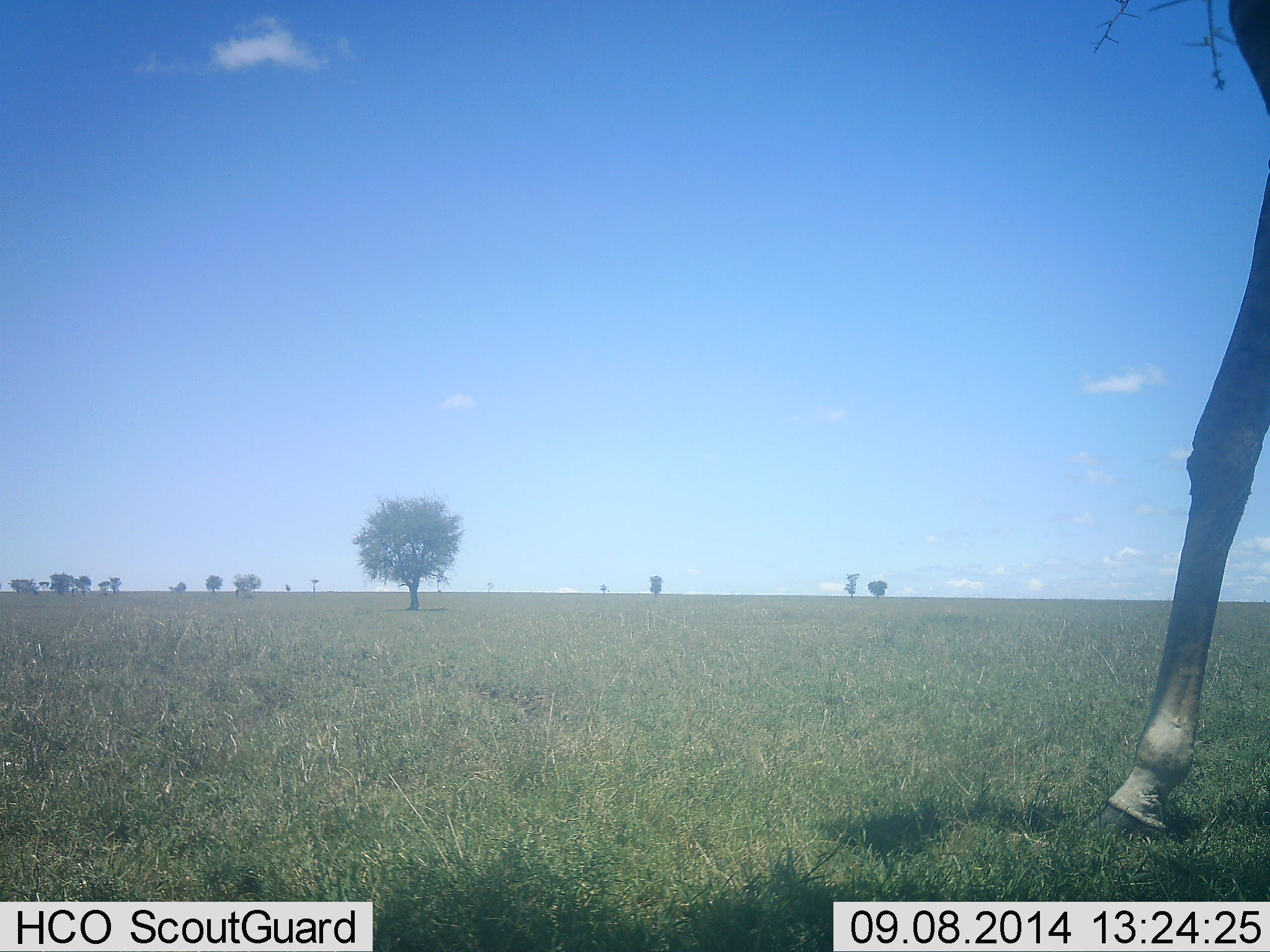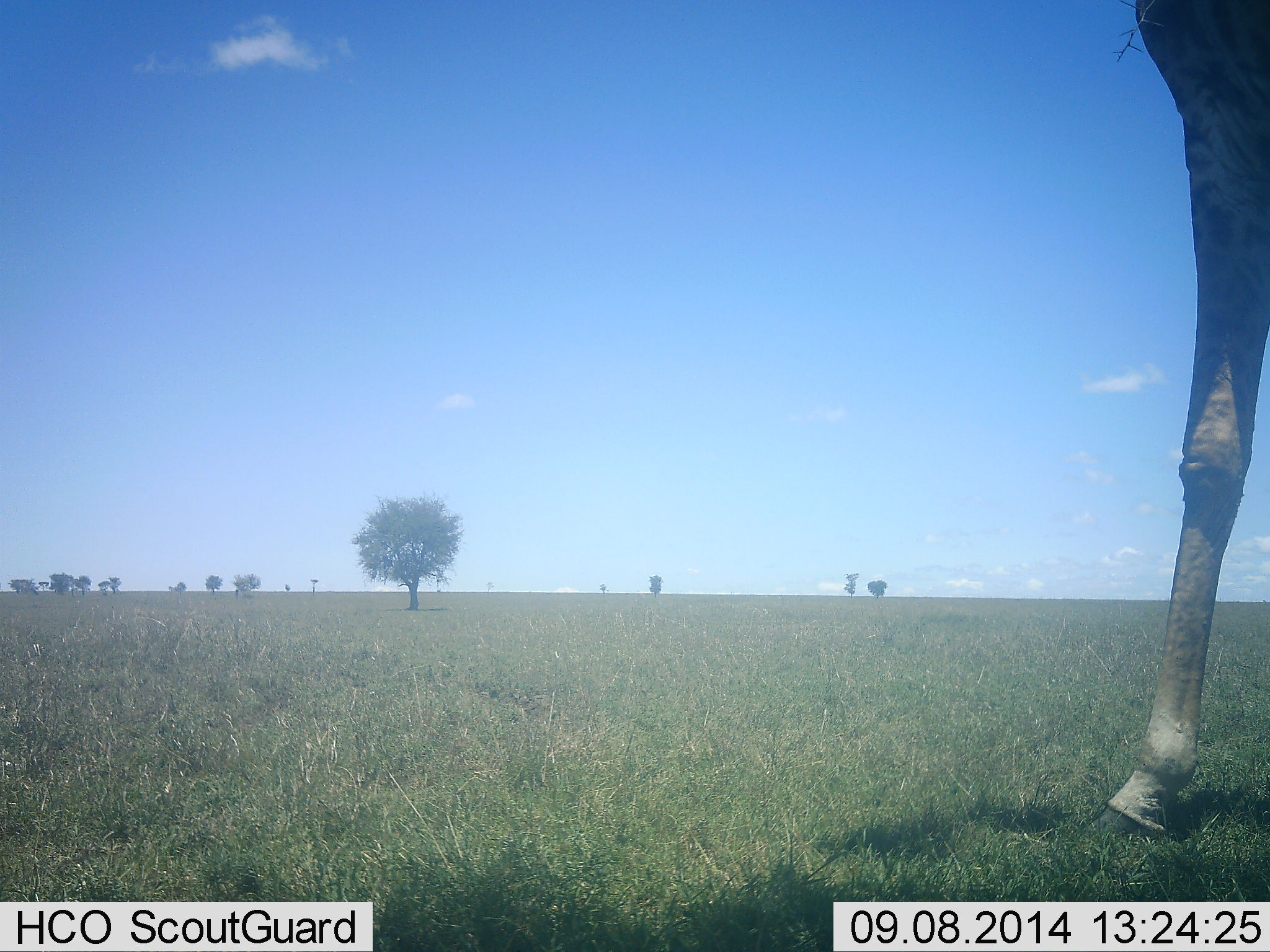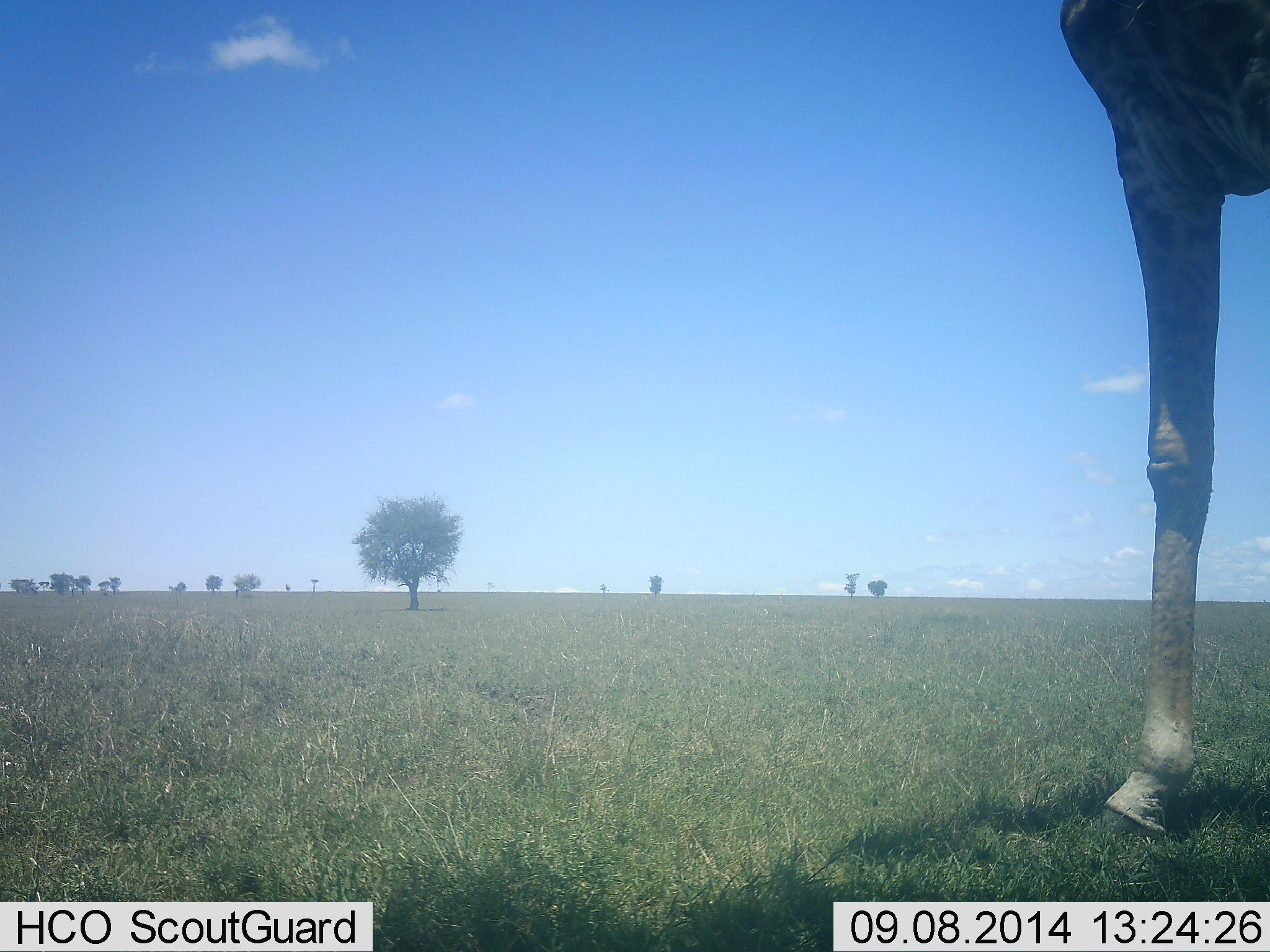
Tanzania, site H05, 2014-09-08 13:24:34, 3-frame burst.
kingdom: Animalia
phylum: Chordata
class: Mammalia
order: Artiodactyla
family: Giraffidae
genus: Giraffa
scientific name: Giraffa camelopardalis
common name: giraffe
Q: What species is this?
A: Giraffe (Giraffa camelopardalis).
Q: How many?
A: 1.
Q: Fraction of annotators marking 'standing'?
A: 60%.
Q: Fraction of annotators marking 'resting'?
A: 0%.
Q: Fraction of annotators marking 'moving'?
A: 30%.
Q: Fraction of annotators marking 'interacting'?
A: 0%.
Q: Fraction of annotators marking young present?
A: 0%.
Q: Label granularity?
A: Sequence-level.